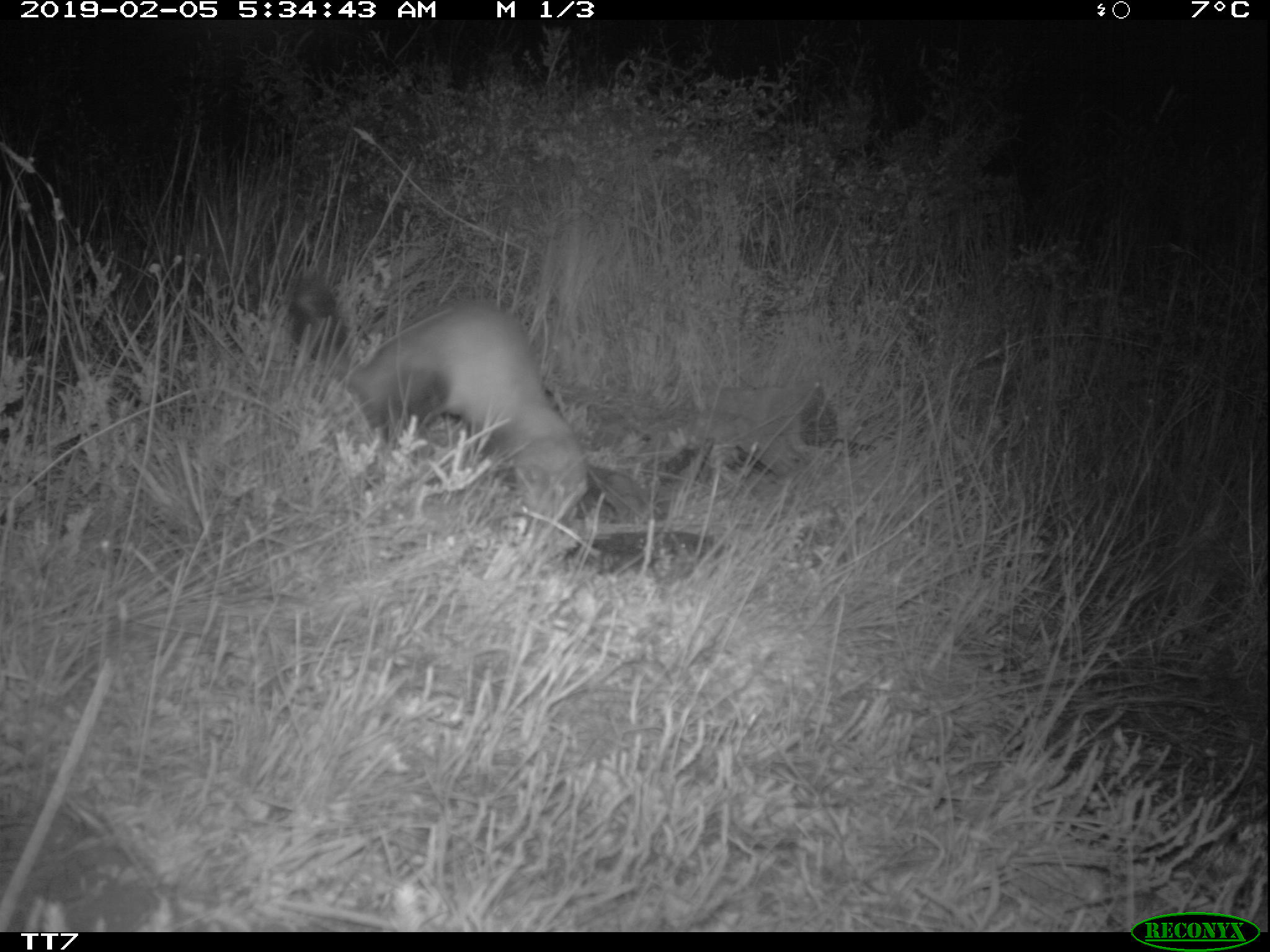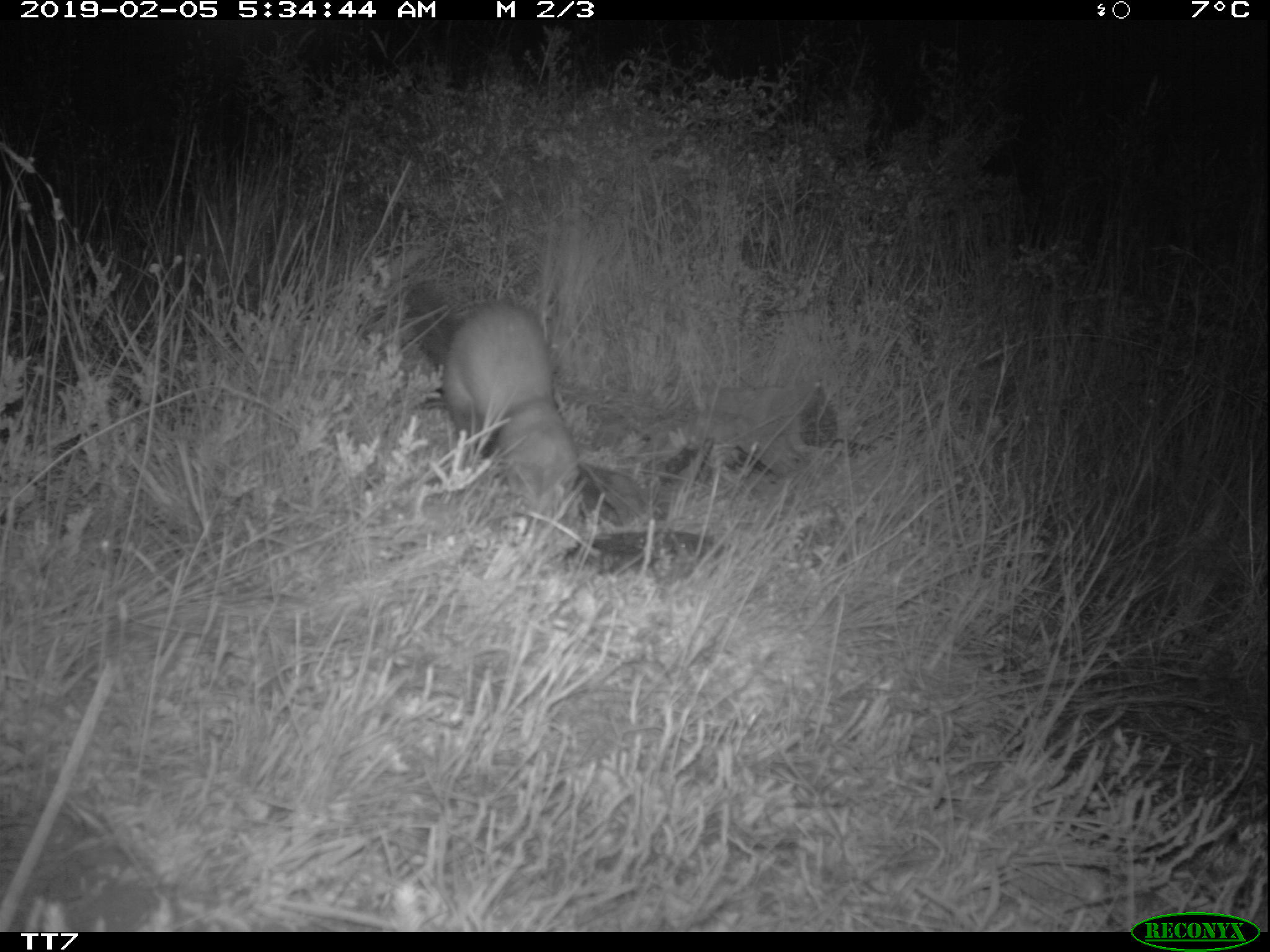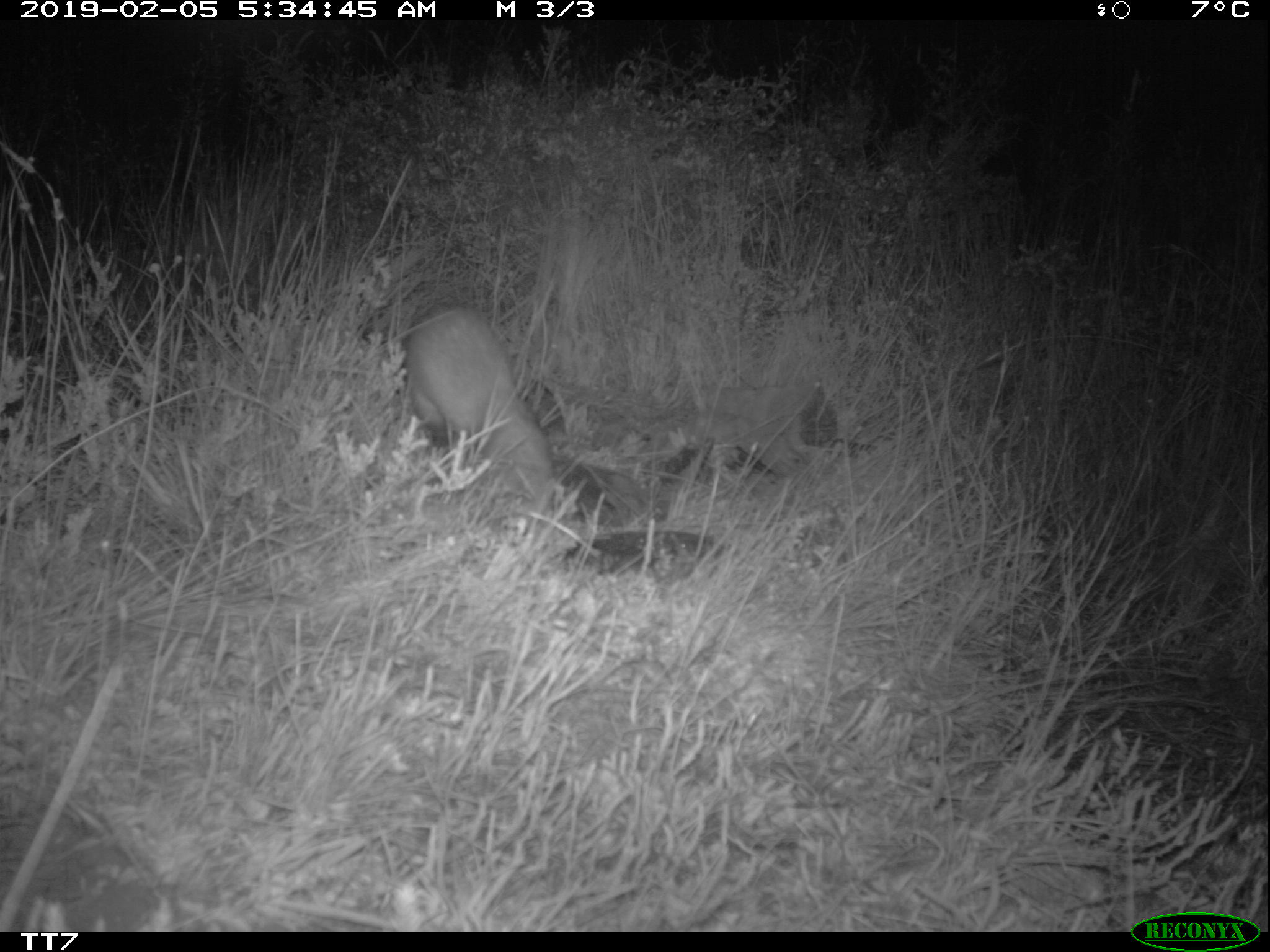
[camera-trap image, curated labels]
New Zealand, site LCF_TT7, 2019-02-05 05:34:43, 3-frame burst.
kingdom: Animalia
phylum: Chordata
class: Mammalia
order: Carnivora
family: Mustelidae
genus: Mustela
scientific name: Mustela furo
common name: ferret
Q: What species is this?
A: Ferret (Mustela furo).